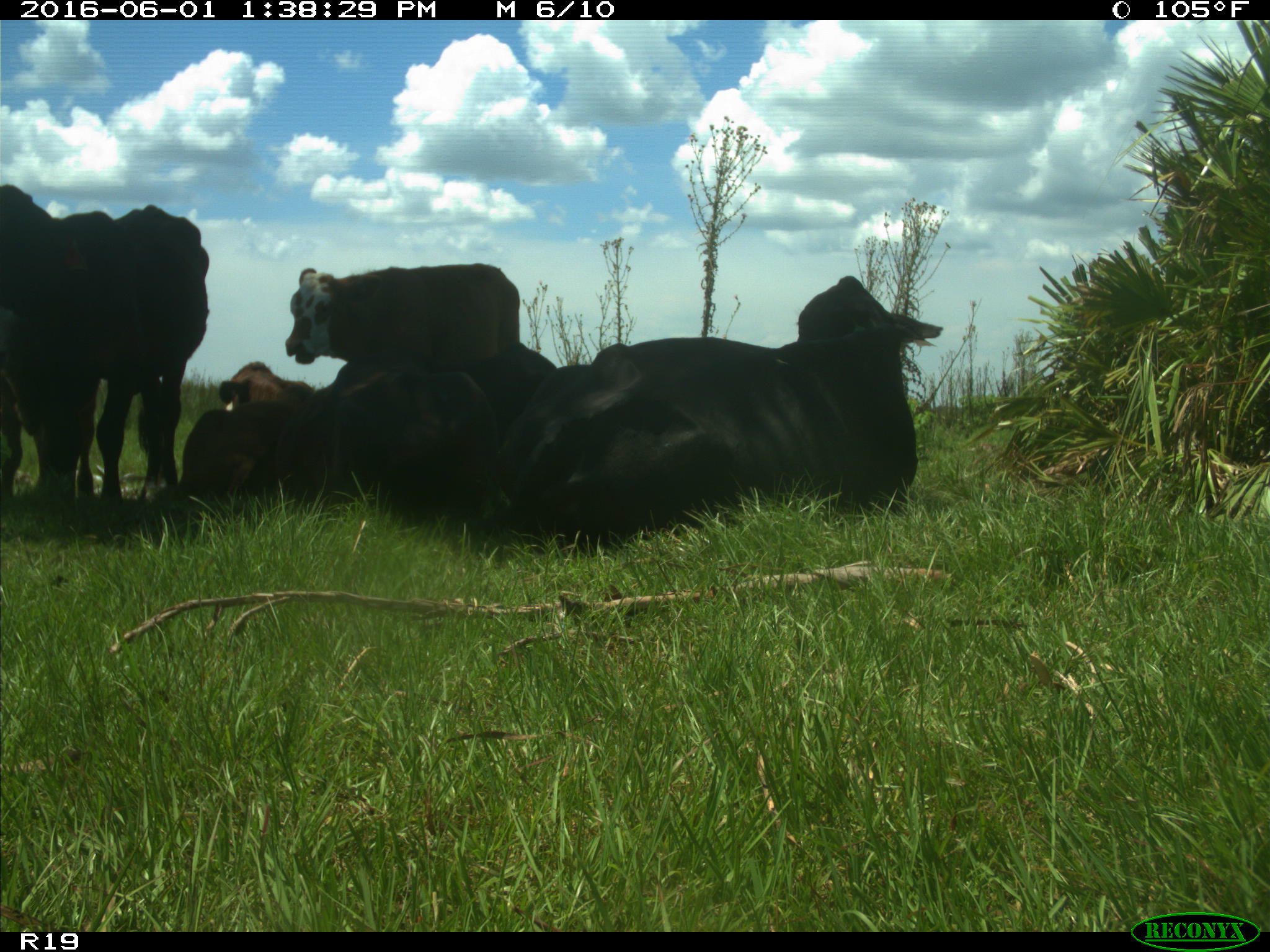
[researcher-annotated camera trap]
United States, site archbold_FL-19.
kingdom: Animalia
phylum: Chordata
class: Mammalia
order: Artiodactyla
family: Bovidae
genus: Bos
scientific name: Bos taurus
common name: domestic cow